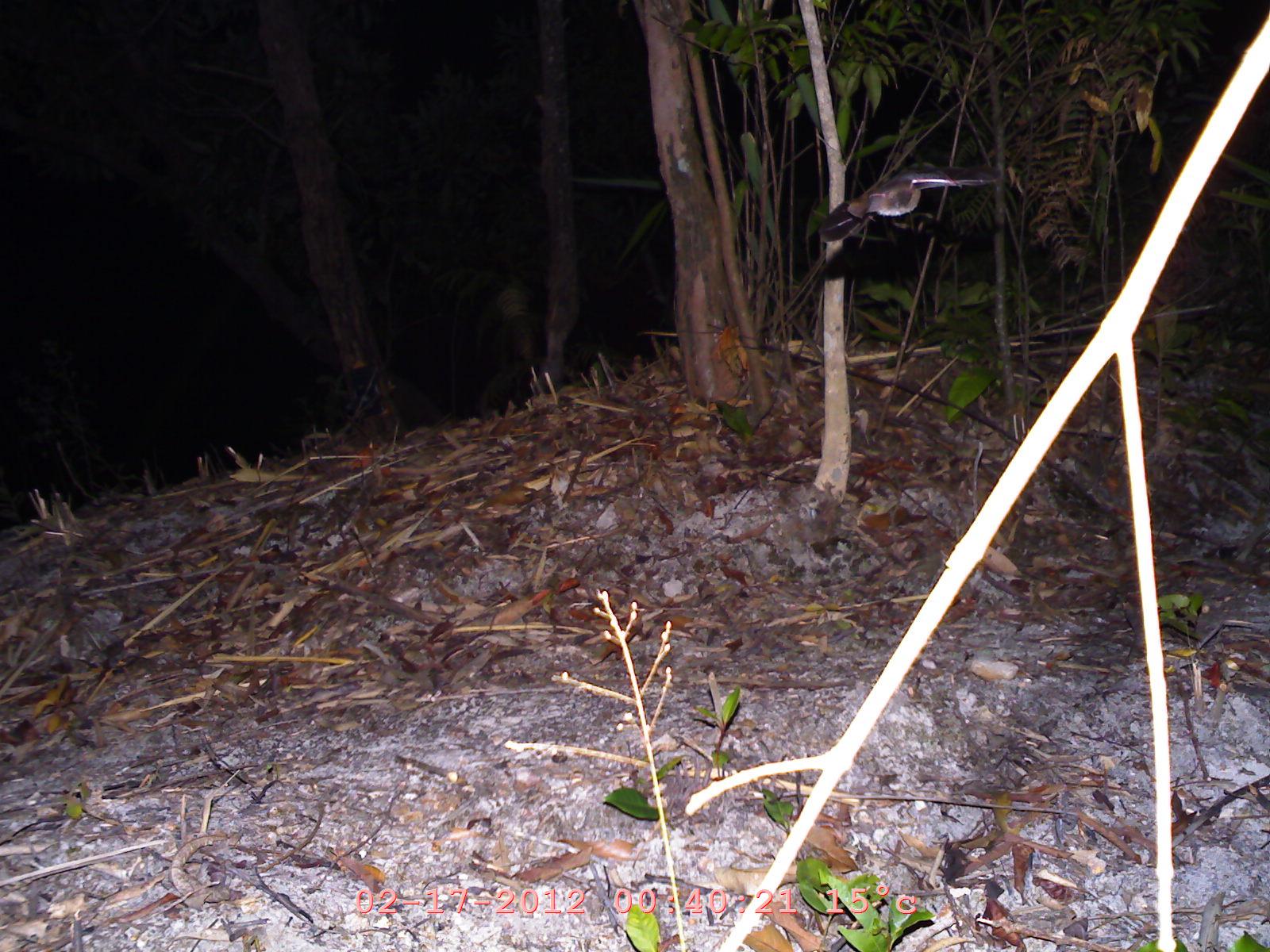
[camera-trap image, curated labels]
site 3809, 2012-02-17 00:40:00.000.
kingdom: Animalia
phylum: Chordata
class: Aves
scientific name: Aves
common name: bird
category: unknown bird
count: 1